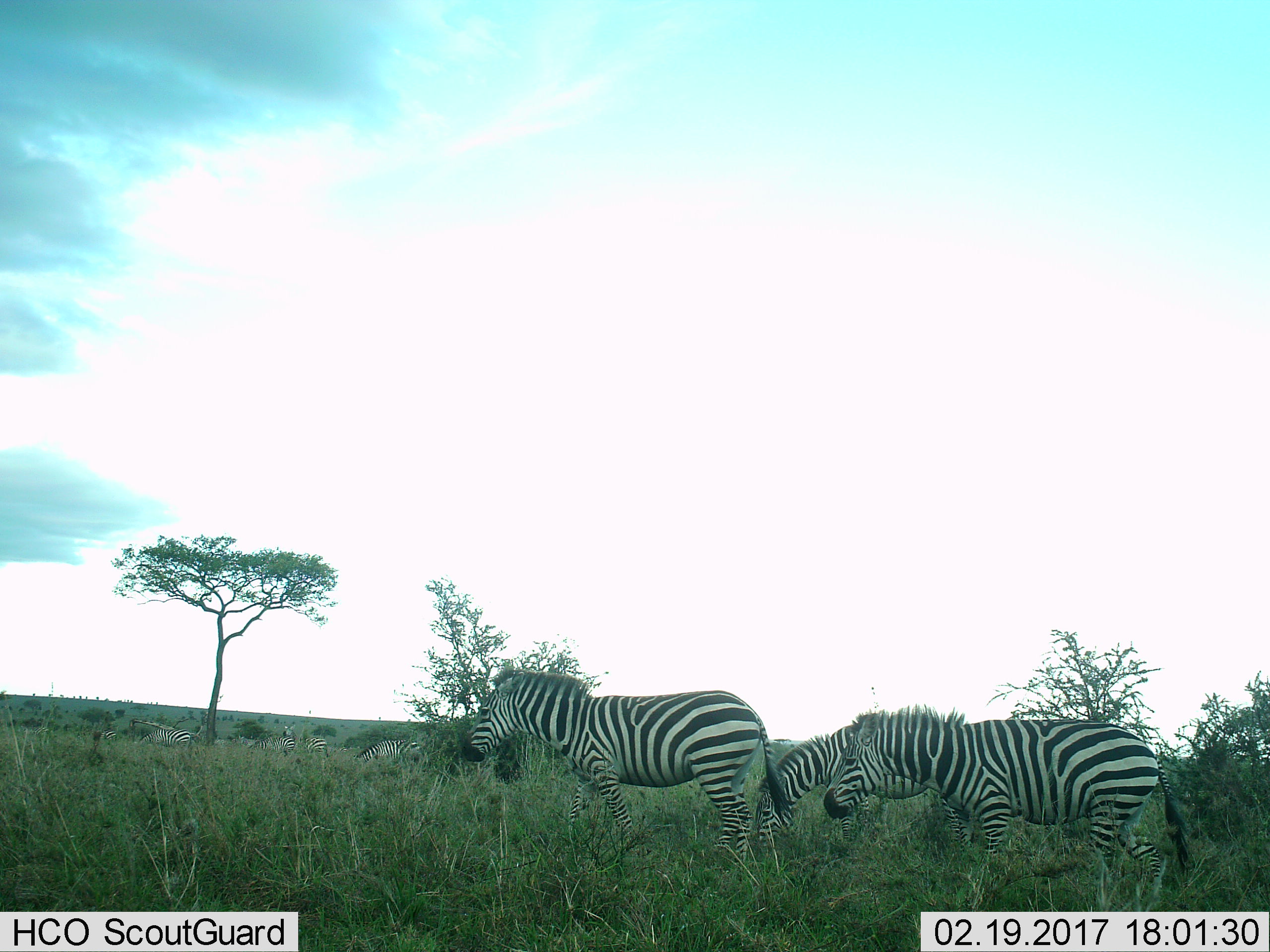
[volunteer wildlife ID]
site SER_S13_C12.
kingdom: Animalia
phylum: Chordata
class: Mammalia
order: Perissodactyla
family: Equidae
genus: Equus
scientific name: Equus quagga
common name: plains zebra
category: zebraplains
Zebraplains (plains zebra) (Equus quagga), count 10. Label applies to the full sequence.